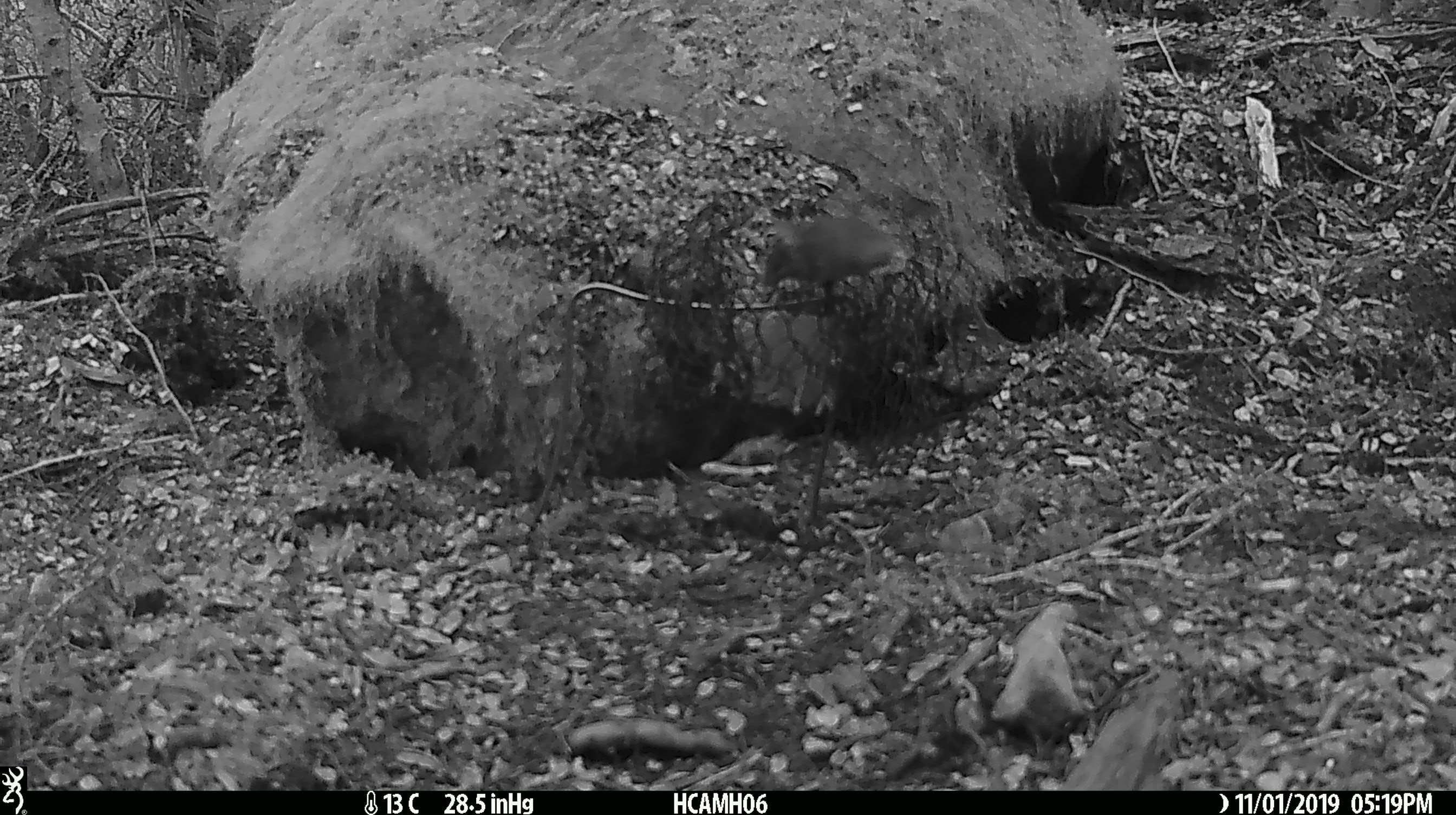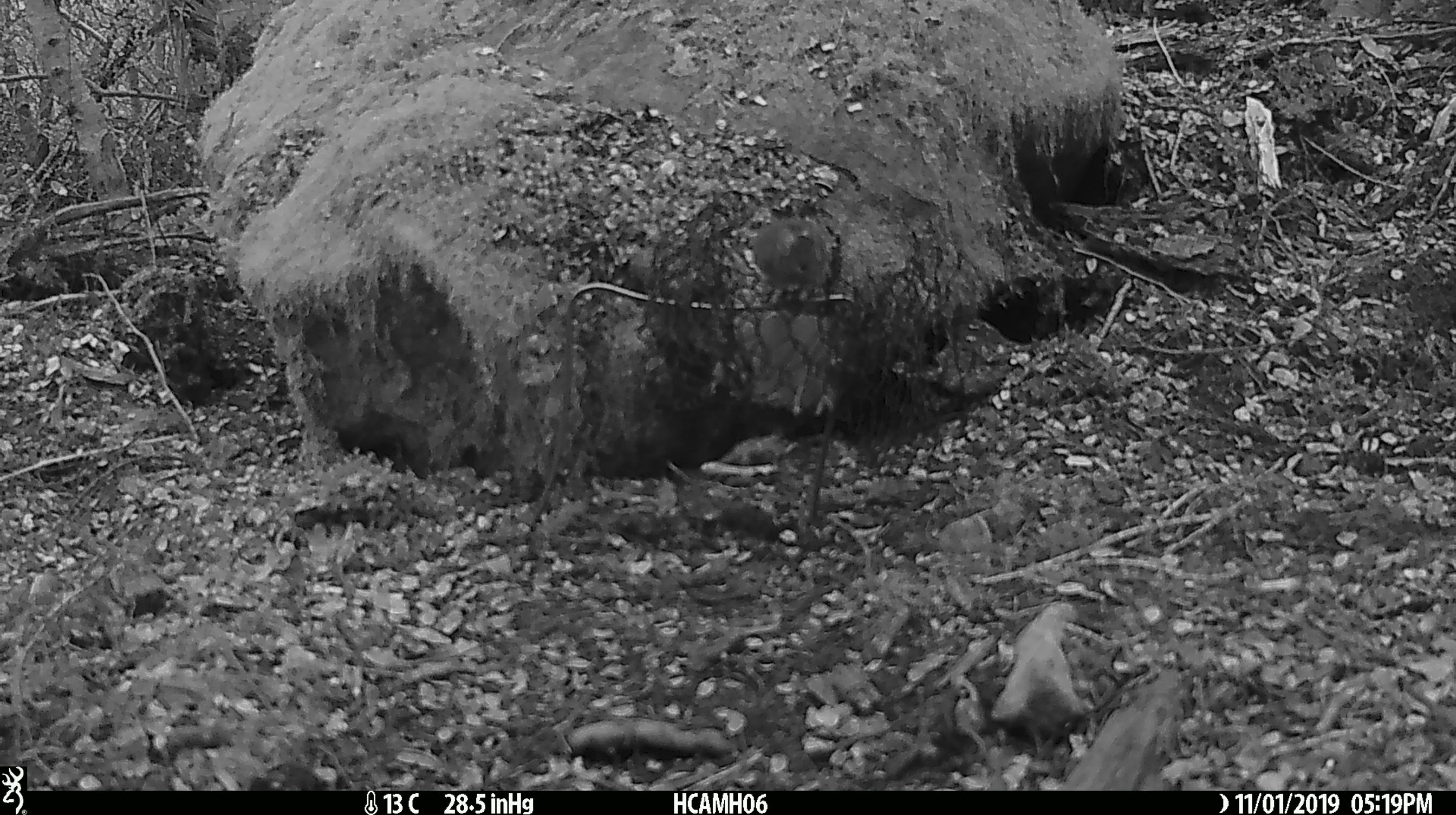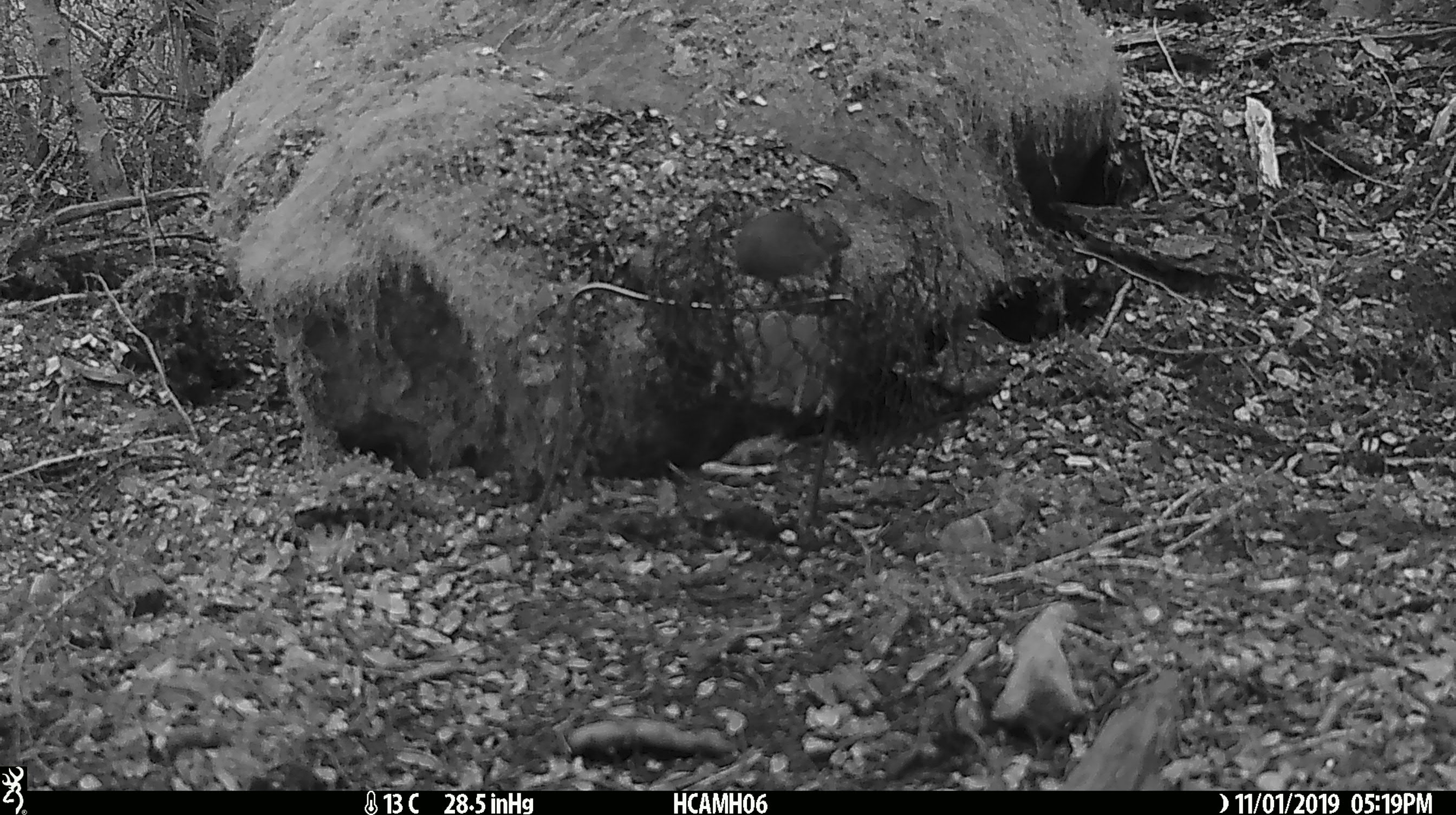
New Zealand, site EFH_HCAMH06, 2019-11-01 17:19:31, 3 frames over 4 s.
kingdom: Animalia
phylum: Chordata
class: Mammalia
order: Rodentia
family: Muridae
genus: Mus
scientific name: Mus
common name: mouse